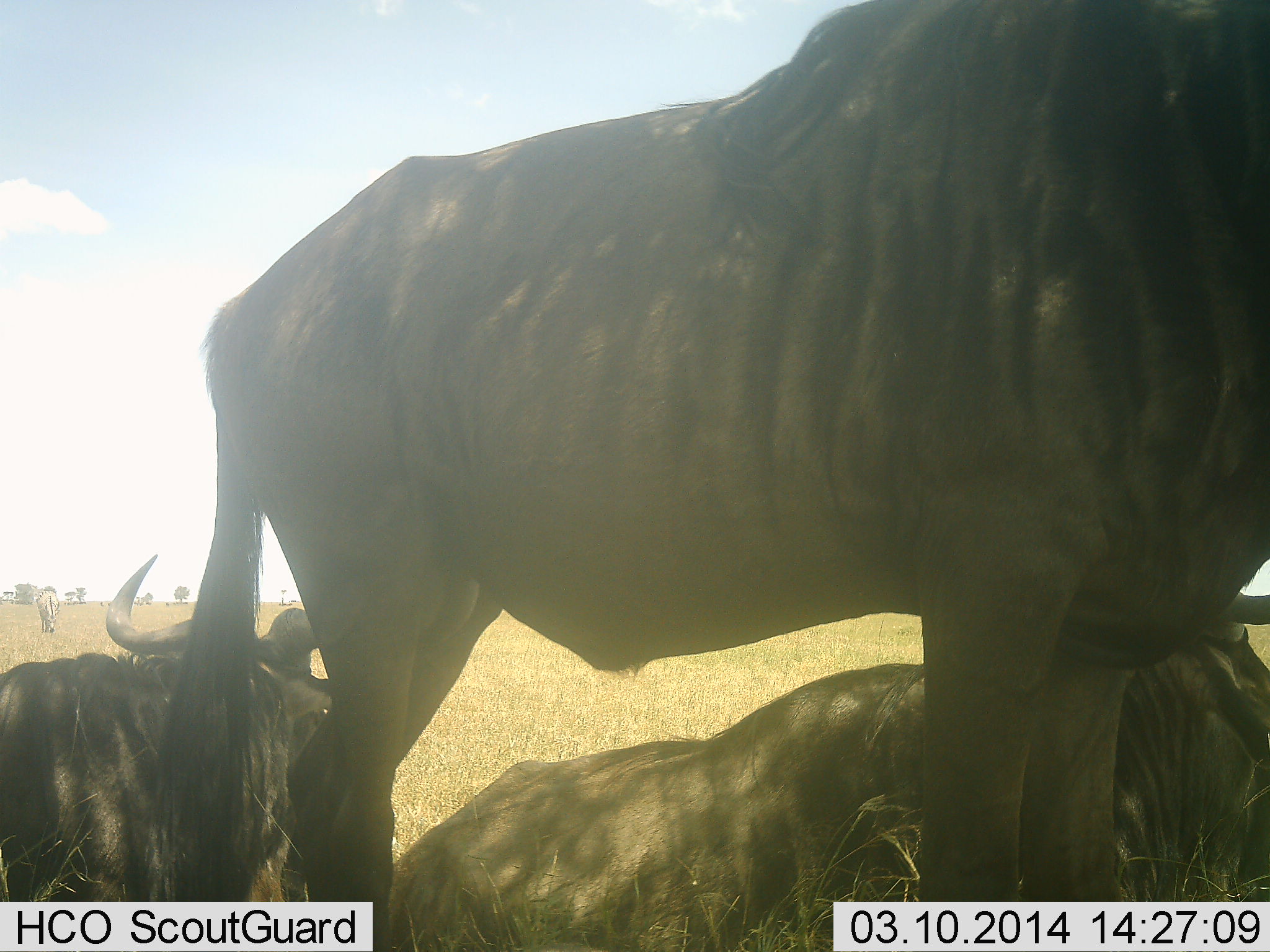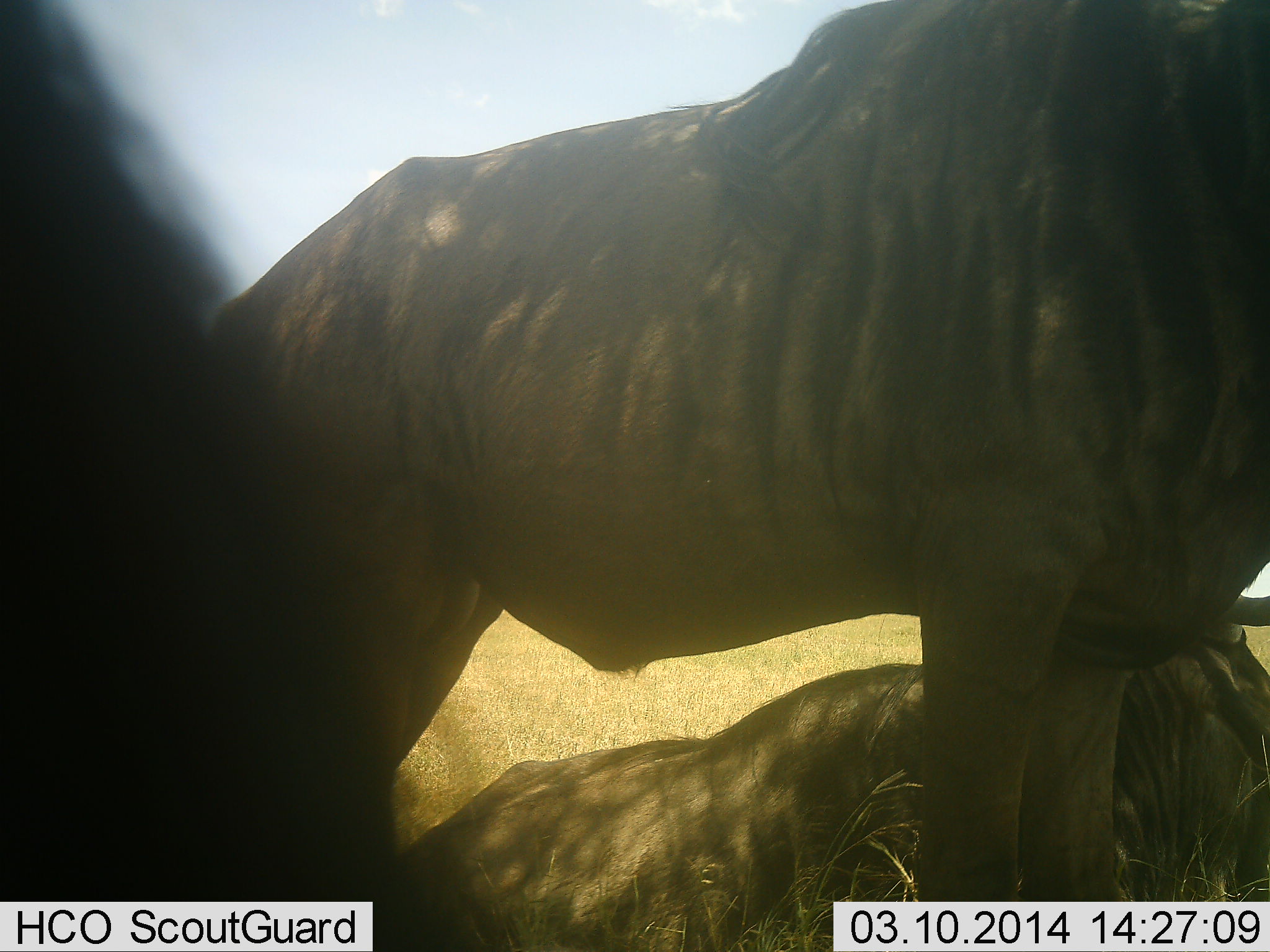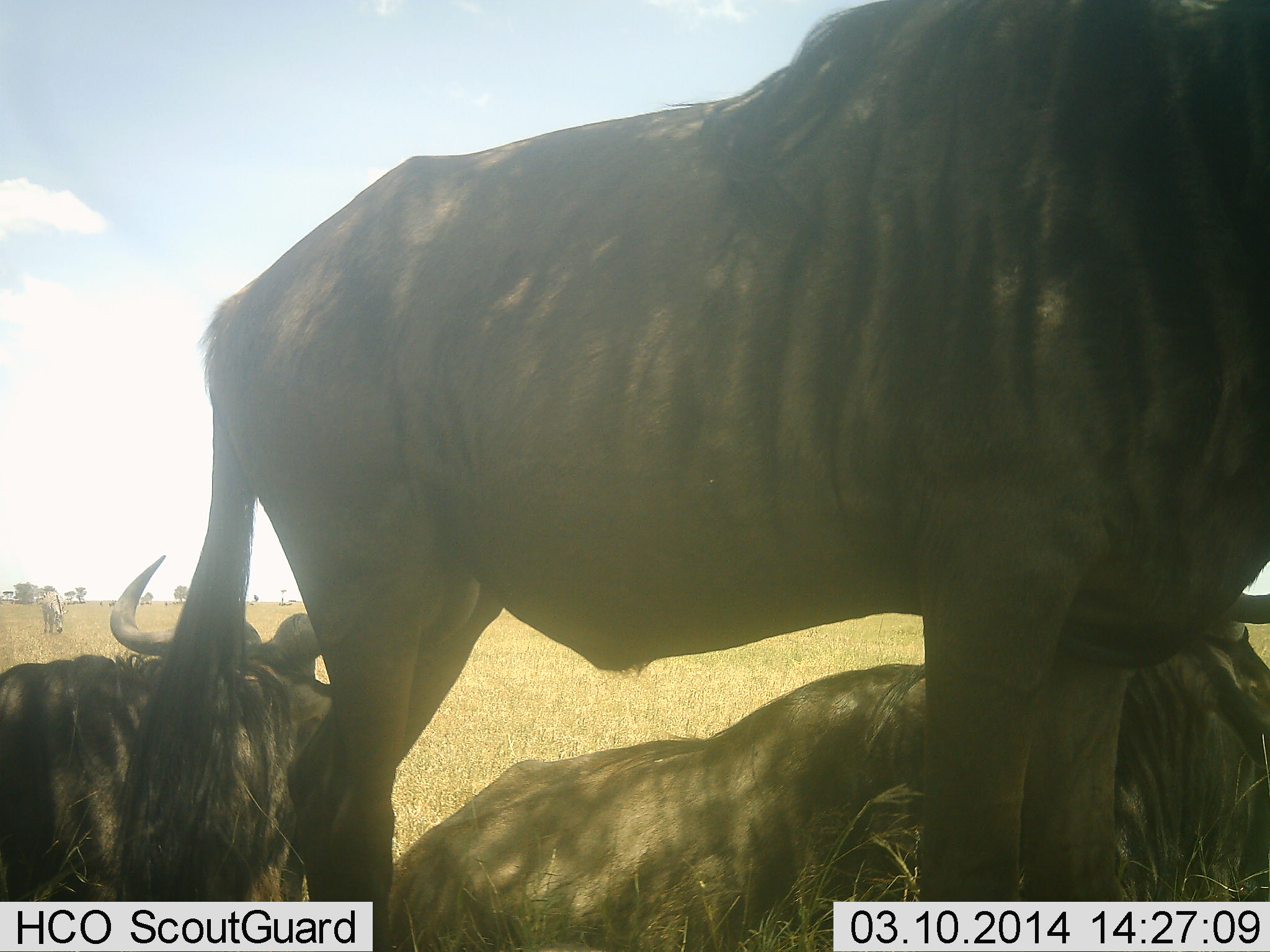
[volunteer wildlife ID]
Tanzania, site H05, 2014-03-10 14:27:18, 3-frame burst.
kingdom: Animalia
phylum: Chordata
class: Mammalia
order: Artiodactyla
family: Bovidae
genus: Connochaetes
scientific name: Connochaetes taurinus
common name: blue wildebeest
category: wildebeest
Wildebeest (blue wildebeest) (Connochaetes taurinus), count 4. Behavior (volunteer vote fractions): standing 70%, resting 100%, moving 10%, interacting 10%. Young present (vote fraction): 0%. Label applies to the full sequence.